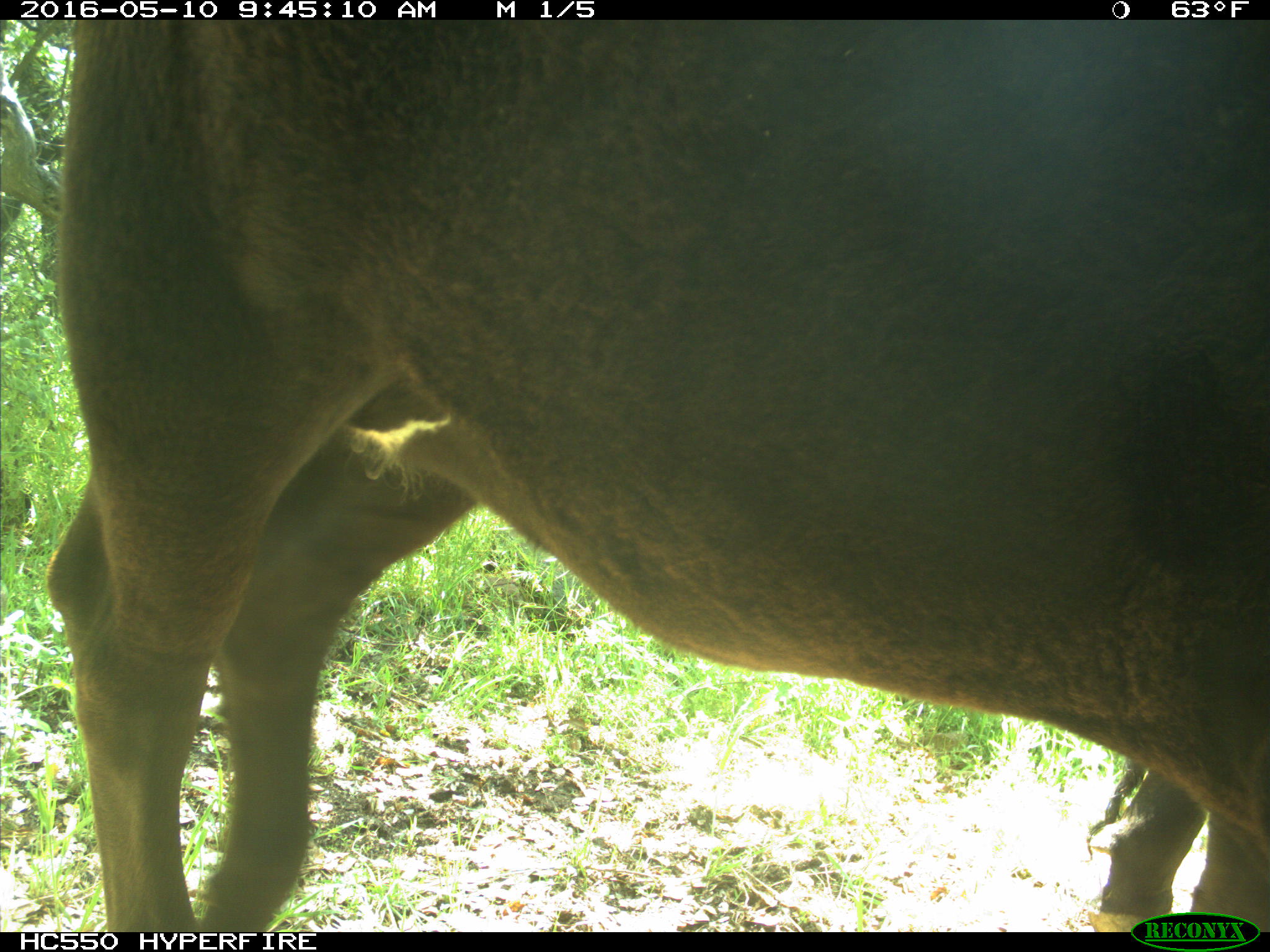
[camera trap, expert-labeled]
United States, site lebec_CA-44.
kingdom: Animalia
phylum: Chordata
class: Mammalia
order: Artiodactyla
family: Bovidae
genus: Bos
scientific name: Bos taurus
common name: domestic cow